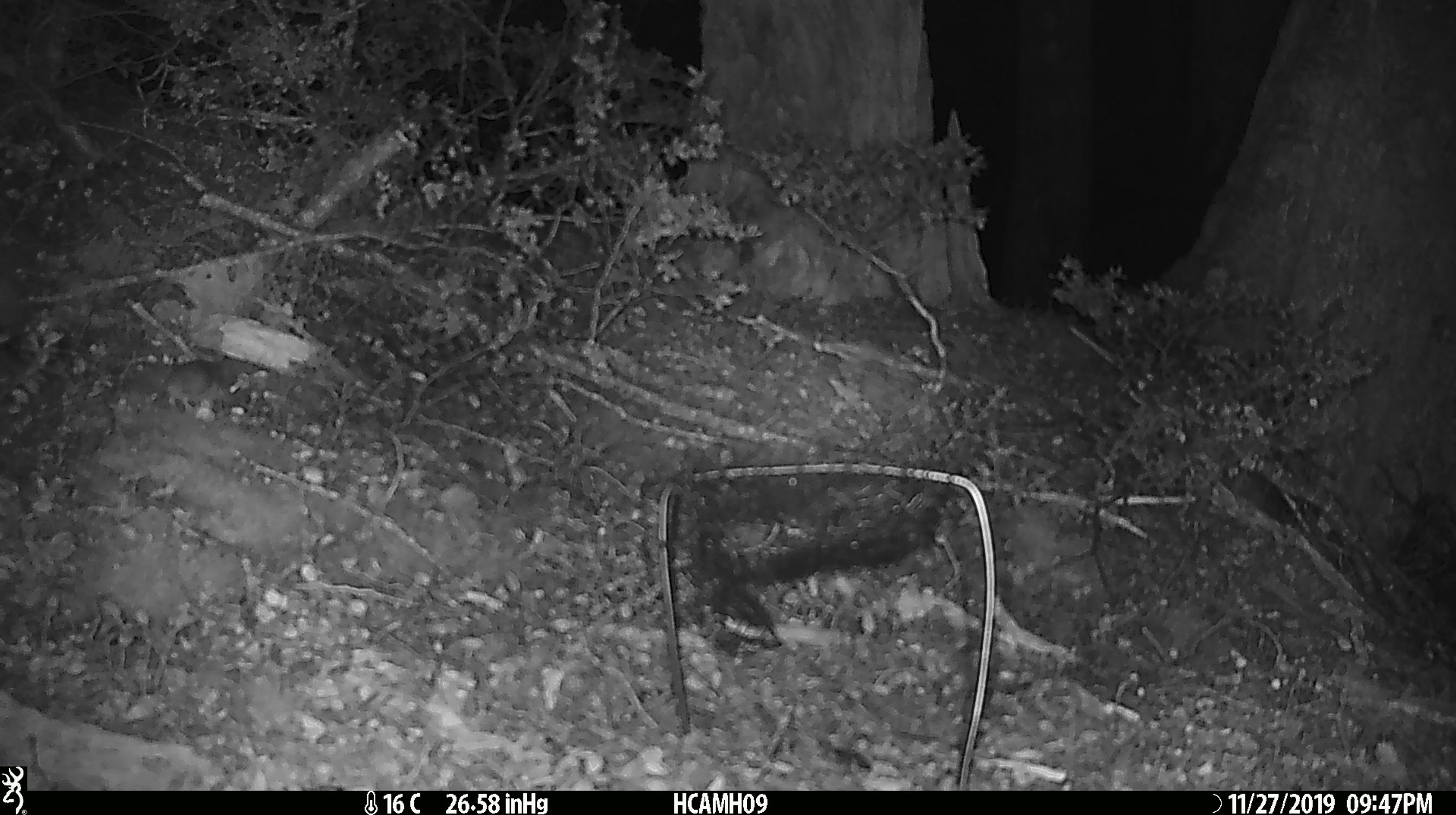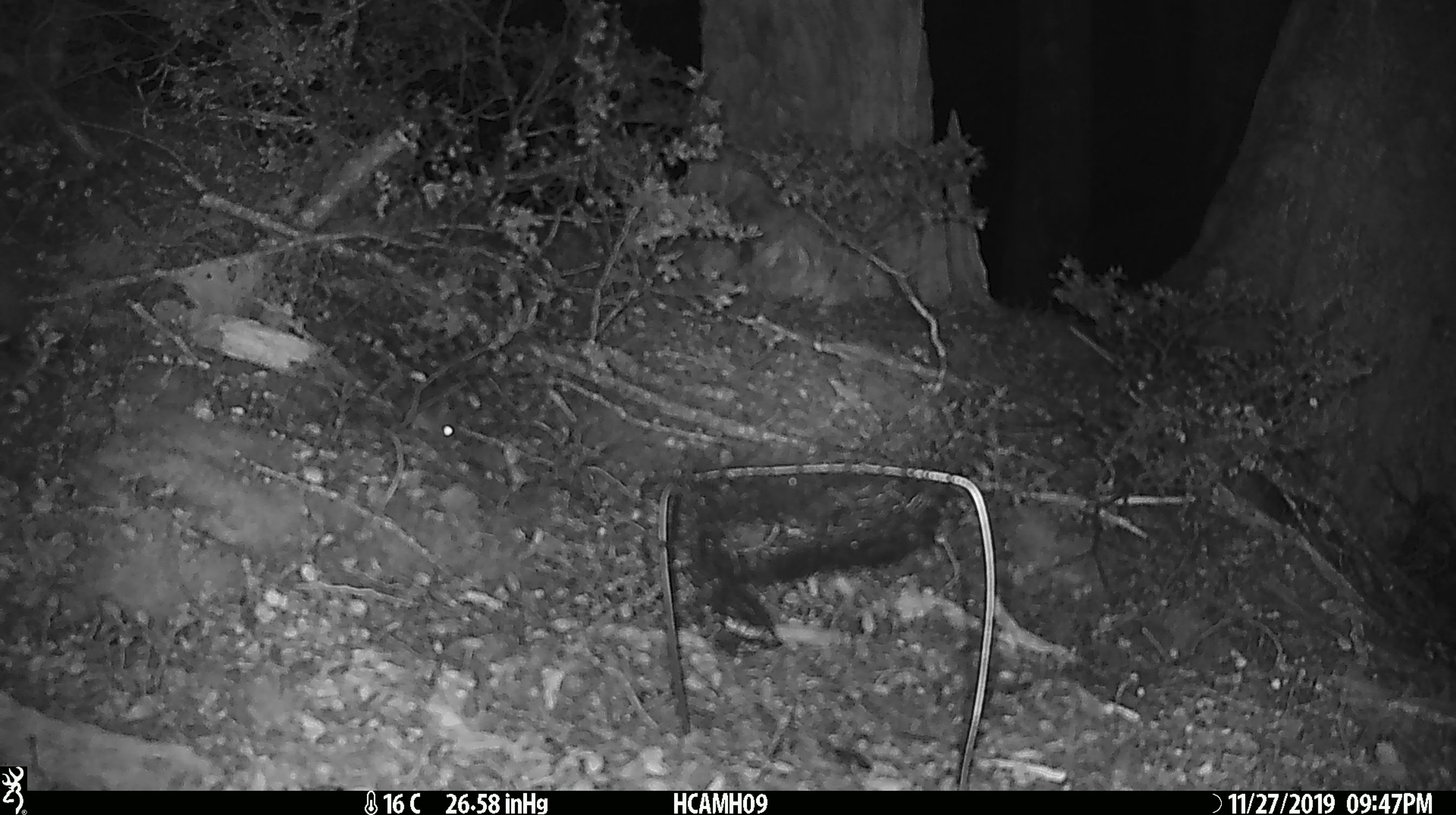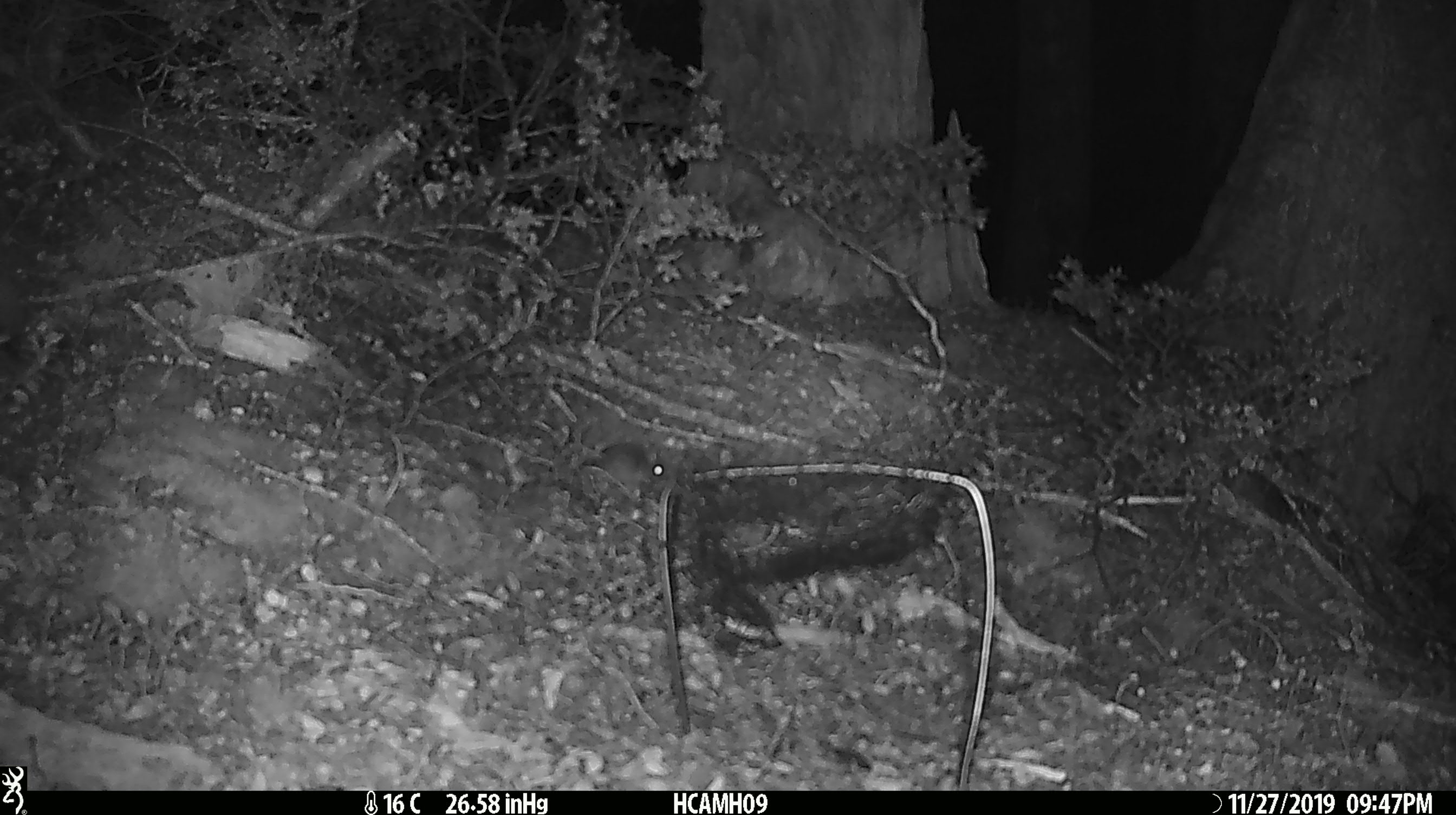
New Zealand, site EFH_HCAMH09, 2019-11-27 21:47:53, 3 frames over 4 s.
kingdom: Animalia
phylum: Chordata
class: Mammalia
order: Rodentia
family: Muridae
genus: Mus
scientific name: Mus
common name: mouse